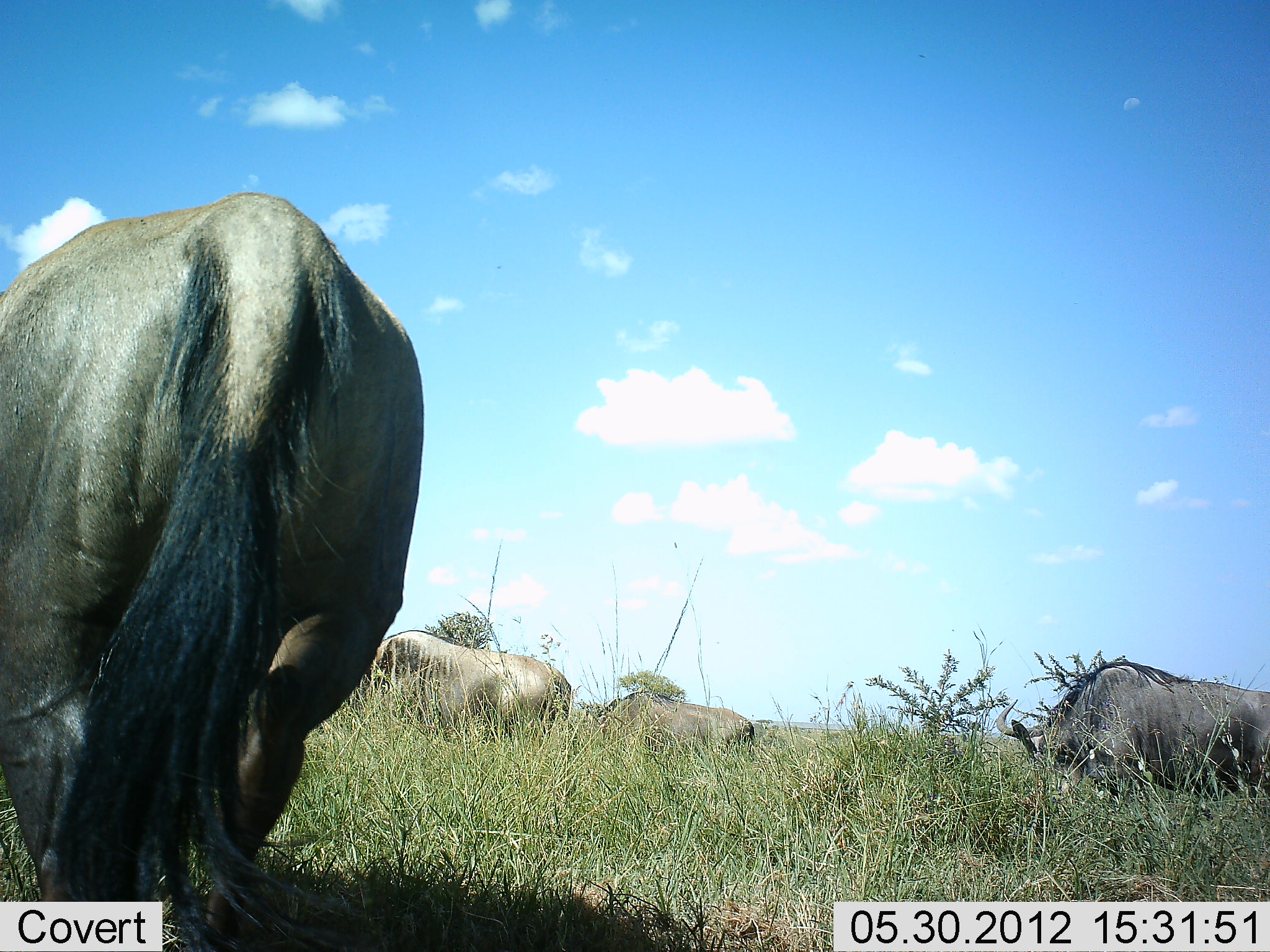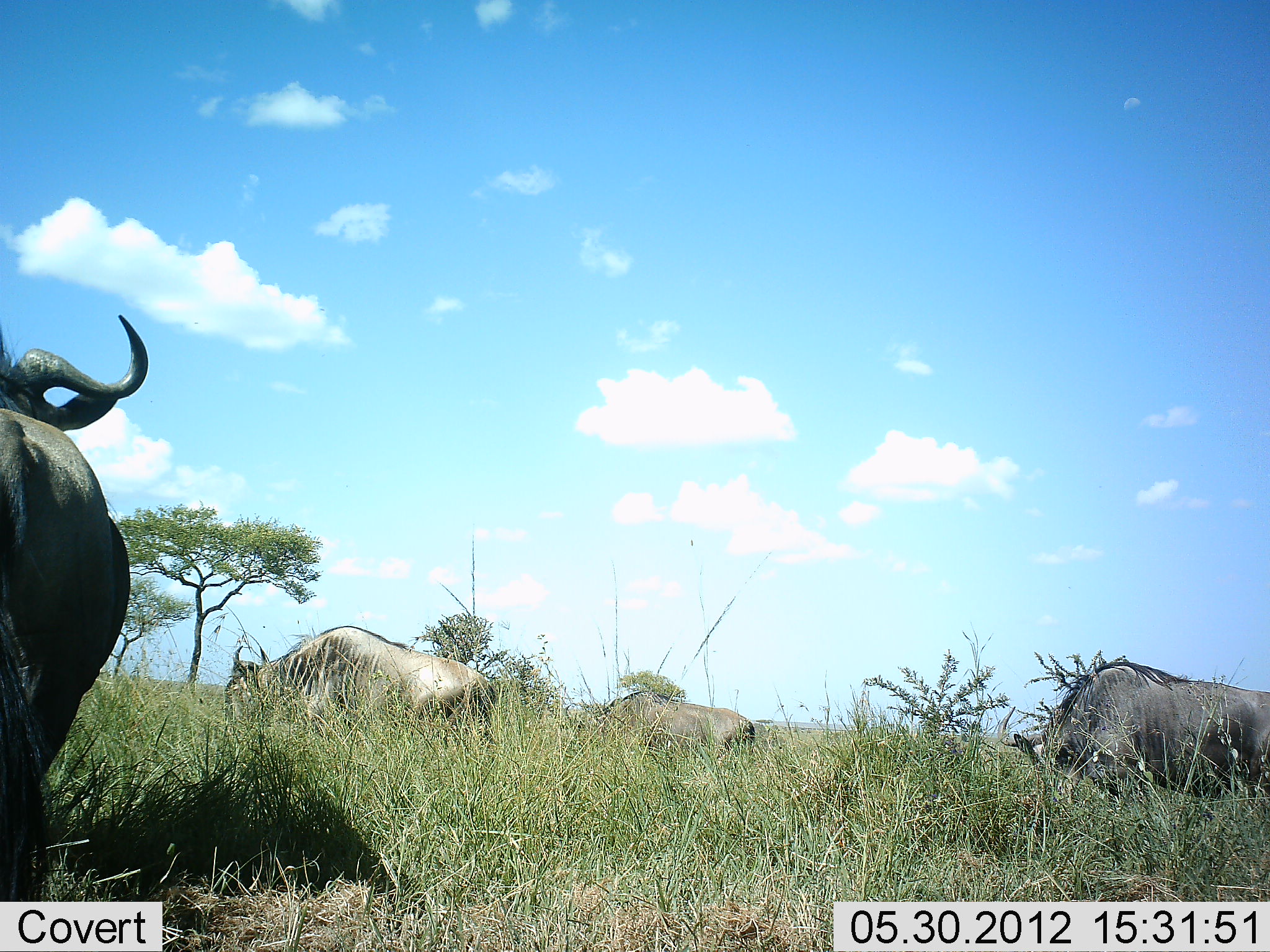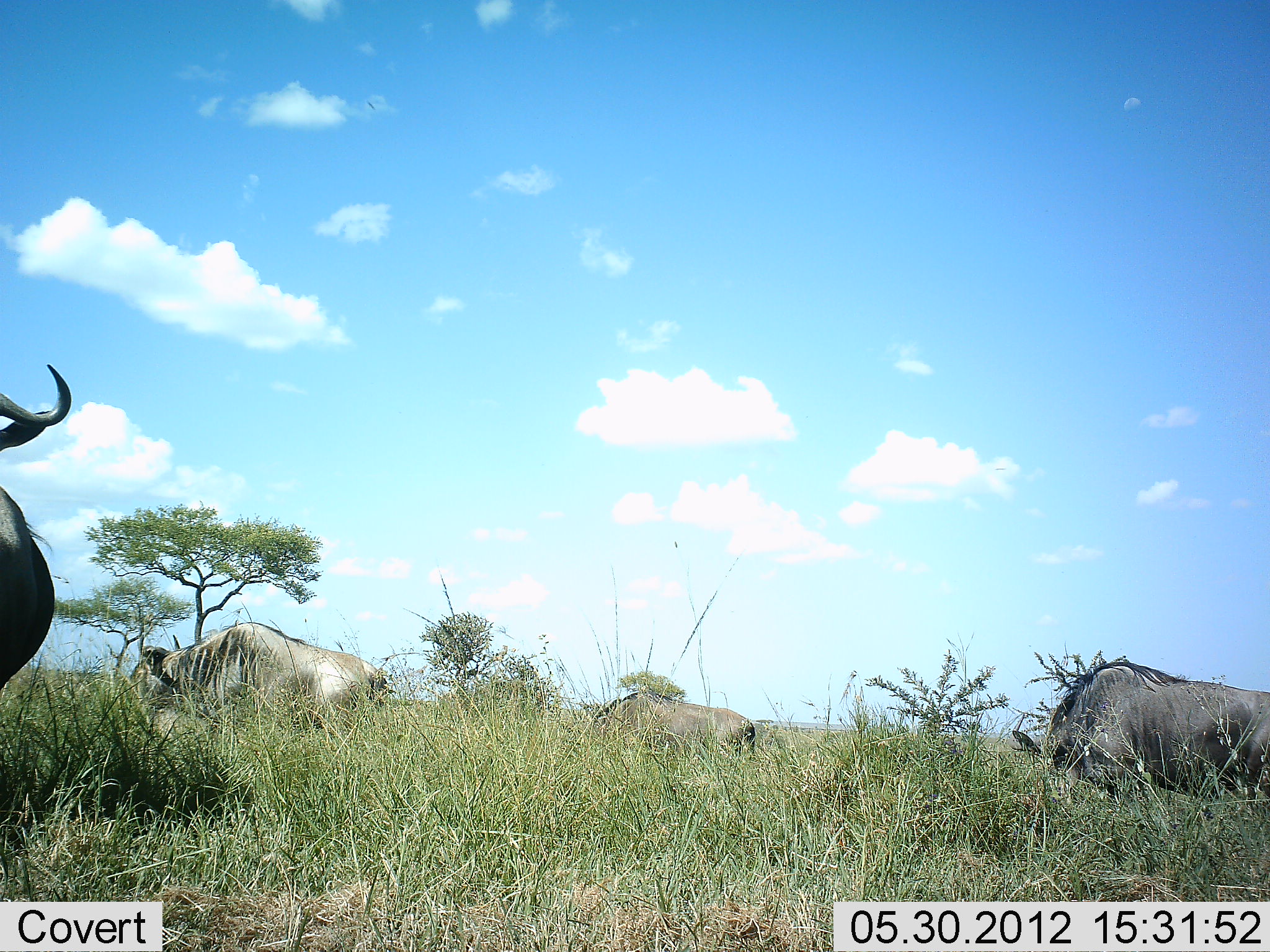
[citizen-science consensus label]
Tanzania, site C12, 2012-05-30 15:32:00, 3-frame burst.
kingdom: Animalia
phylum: Chordata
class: Mammalia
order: Artiodactyla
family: Bovidae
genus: Connochaetes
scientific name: Connochaetes taurinus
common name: blue wildebeest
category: wildebeest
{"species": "wildebeest (blue wildebeest) (Connochaetes taurinus)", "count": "4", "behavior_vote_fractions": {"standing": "70%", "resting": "0%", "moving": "10%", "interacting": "0%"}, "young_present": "0%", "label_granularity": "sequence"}